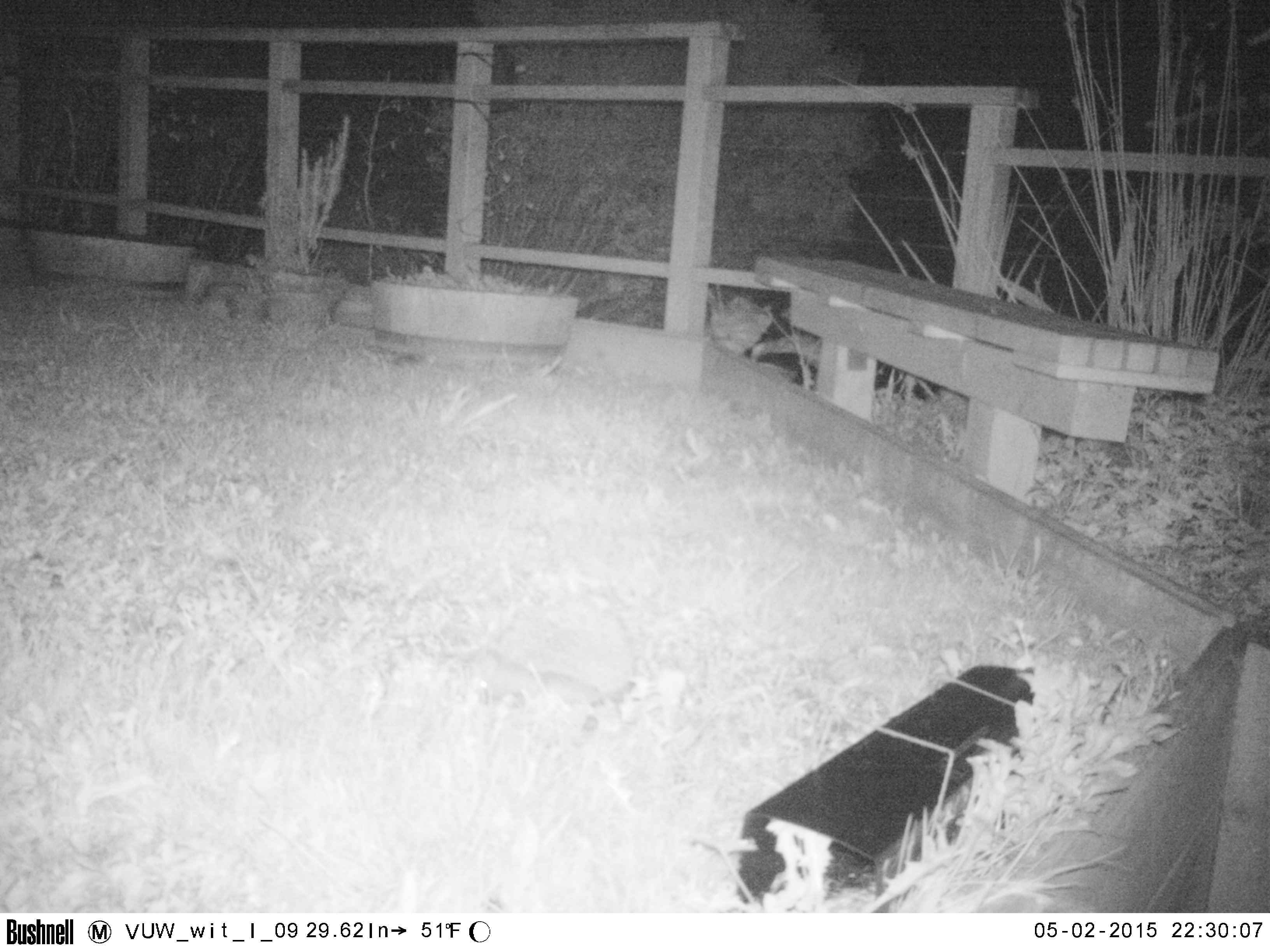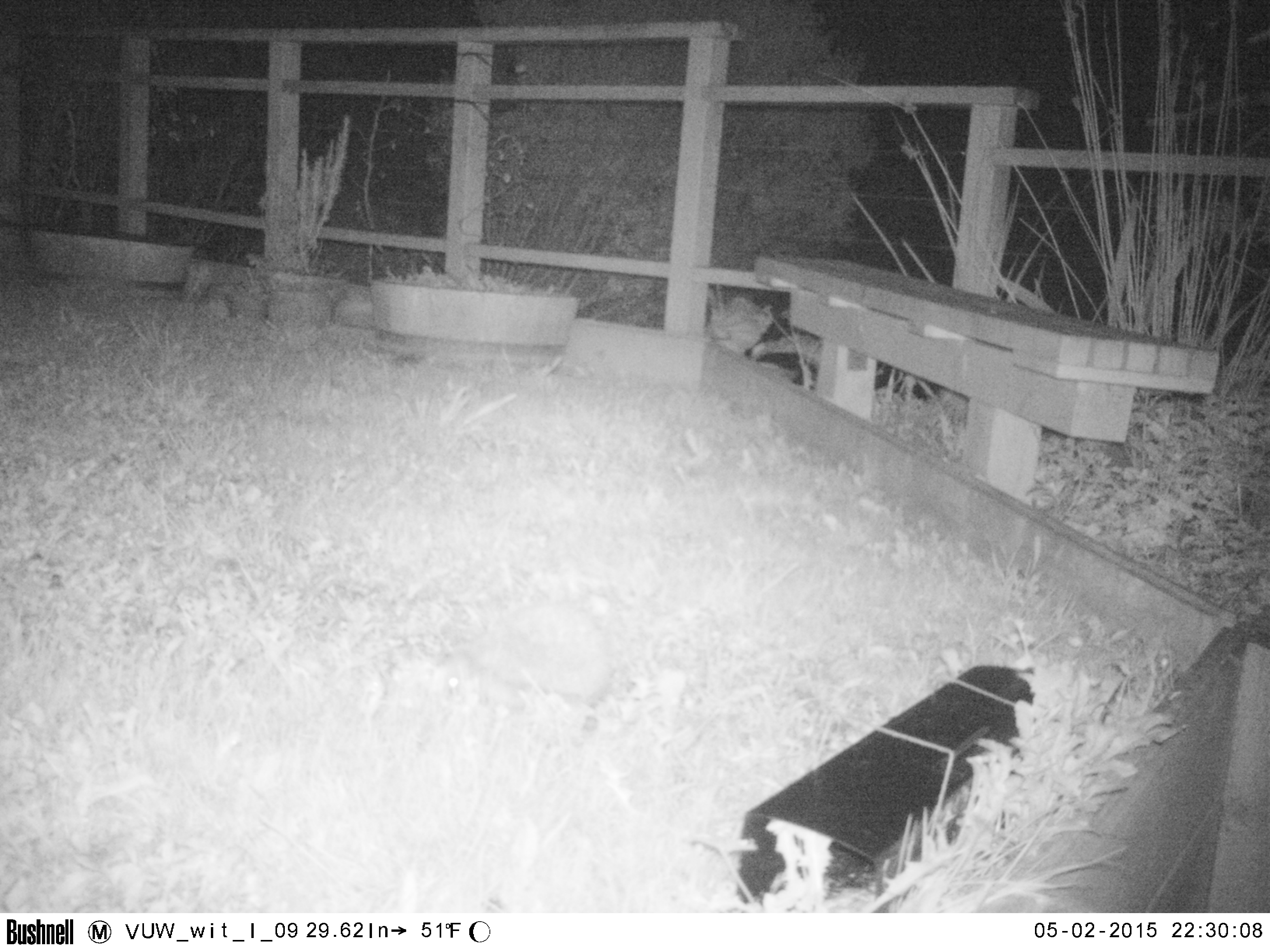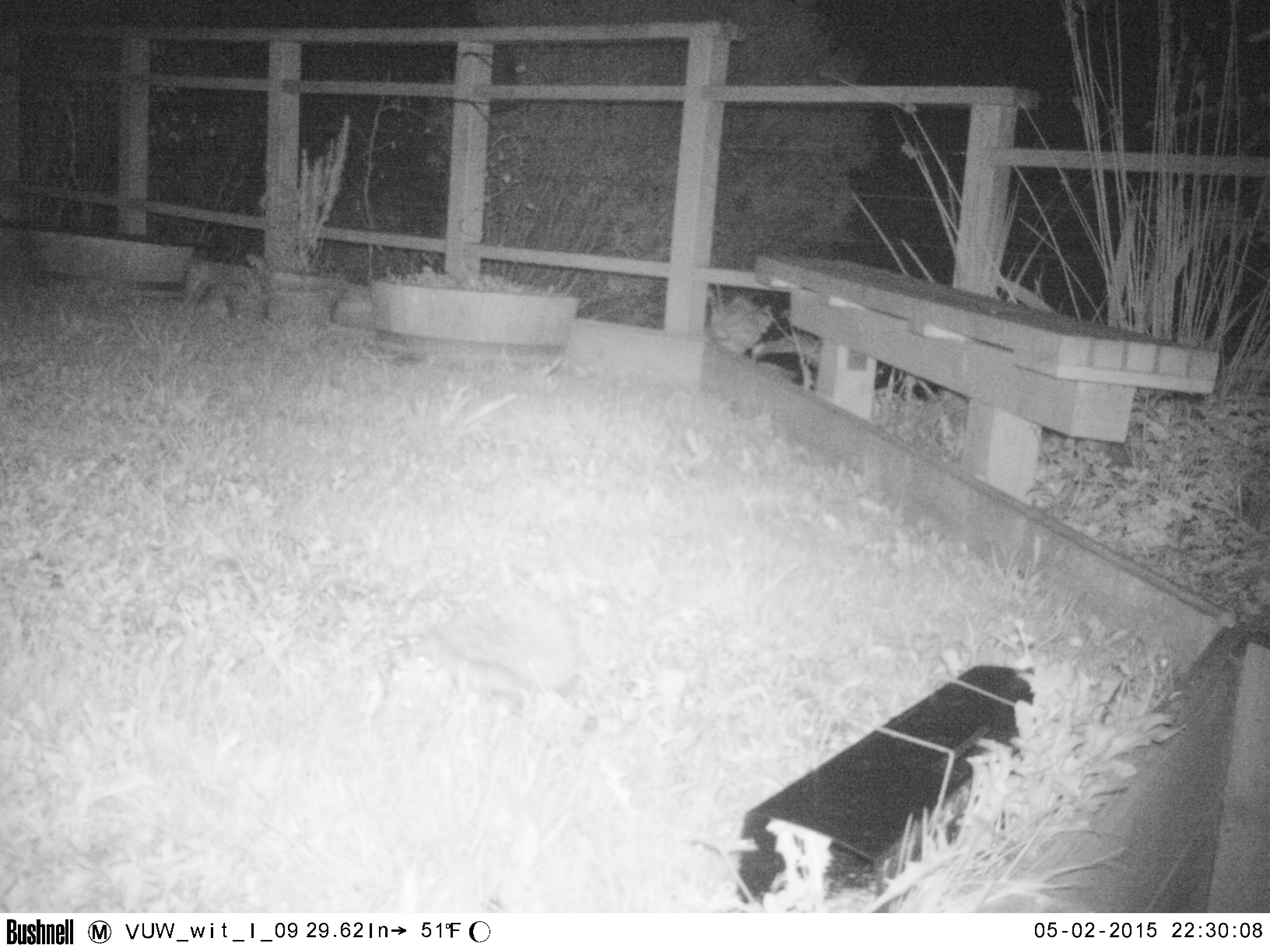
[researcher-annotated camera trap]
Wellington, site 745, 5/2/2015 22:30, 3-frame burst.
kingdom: Animalia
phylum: Chordata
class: Mammalia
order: Eulipotyphla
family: Erinaceidae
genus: Erinaceus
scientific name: Erinaceus europaeus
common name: hedgehog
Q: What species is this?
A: Hedgehog (Erinaceus europaeus).